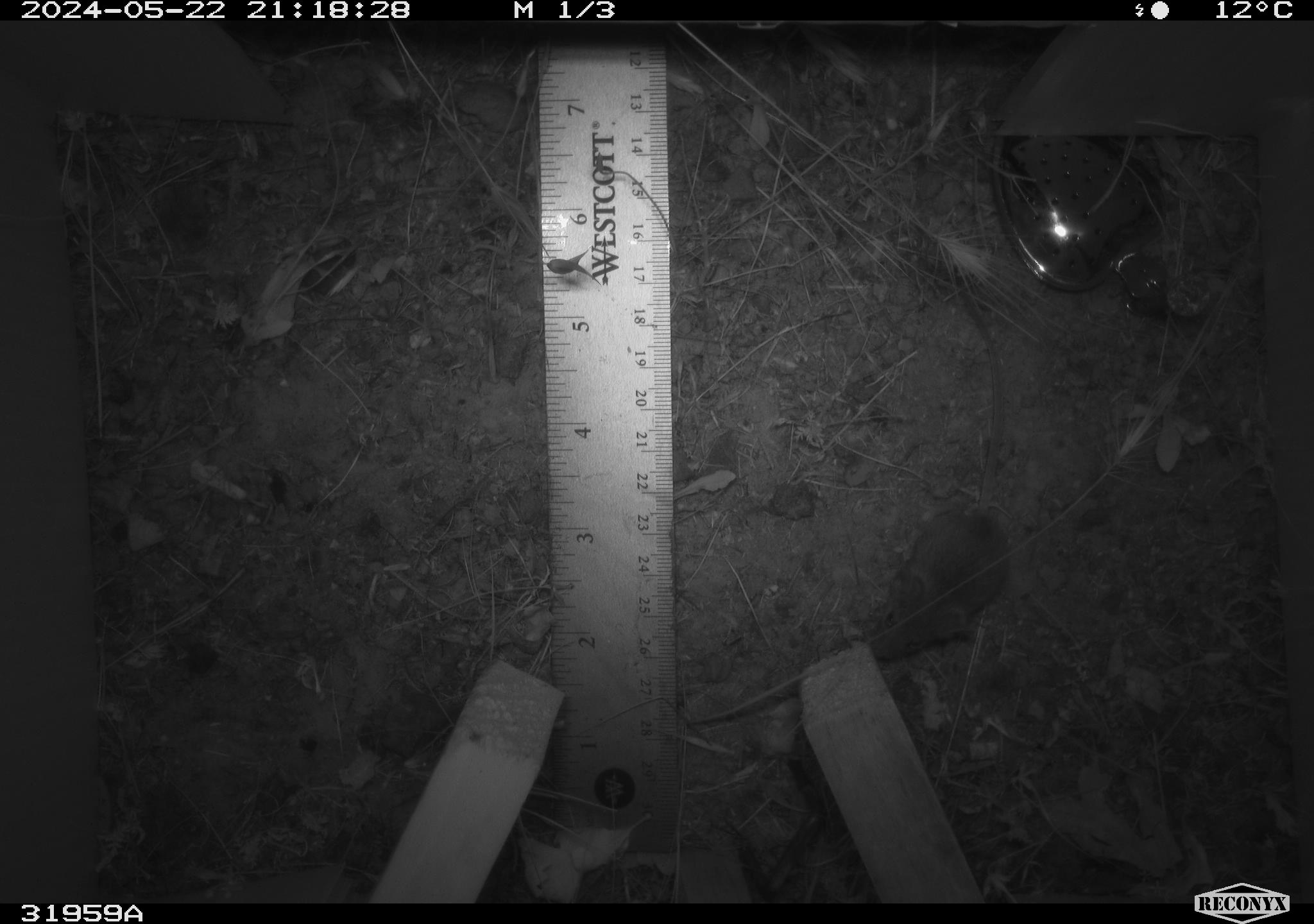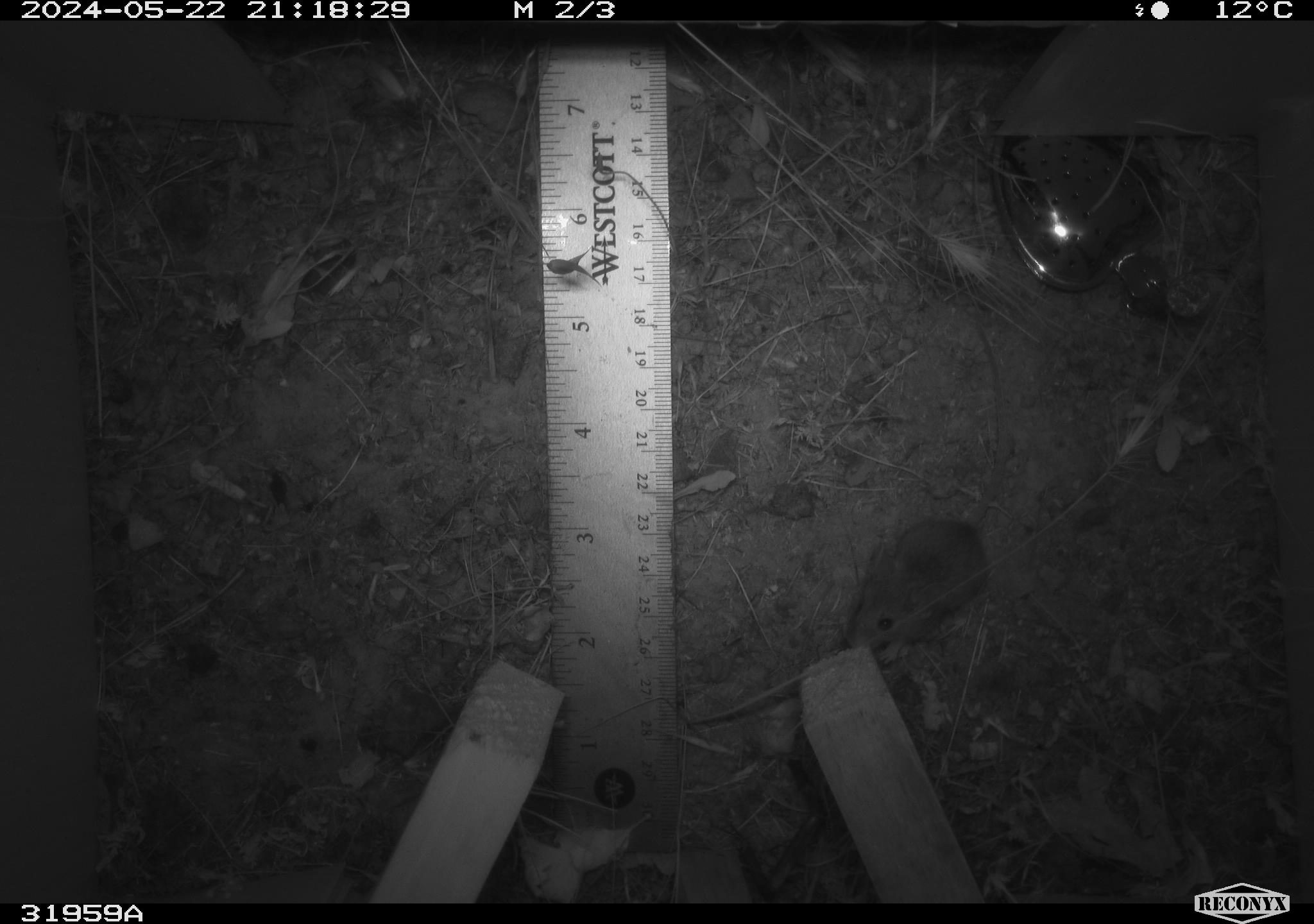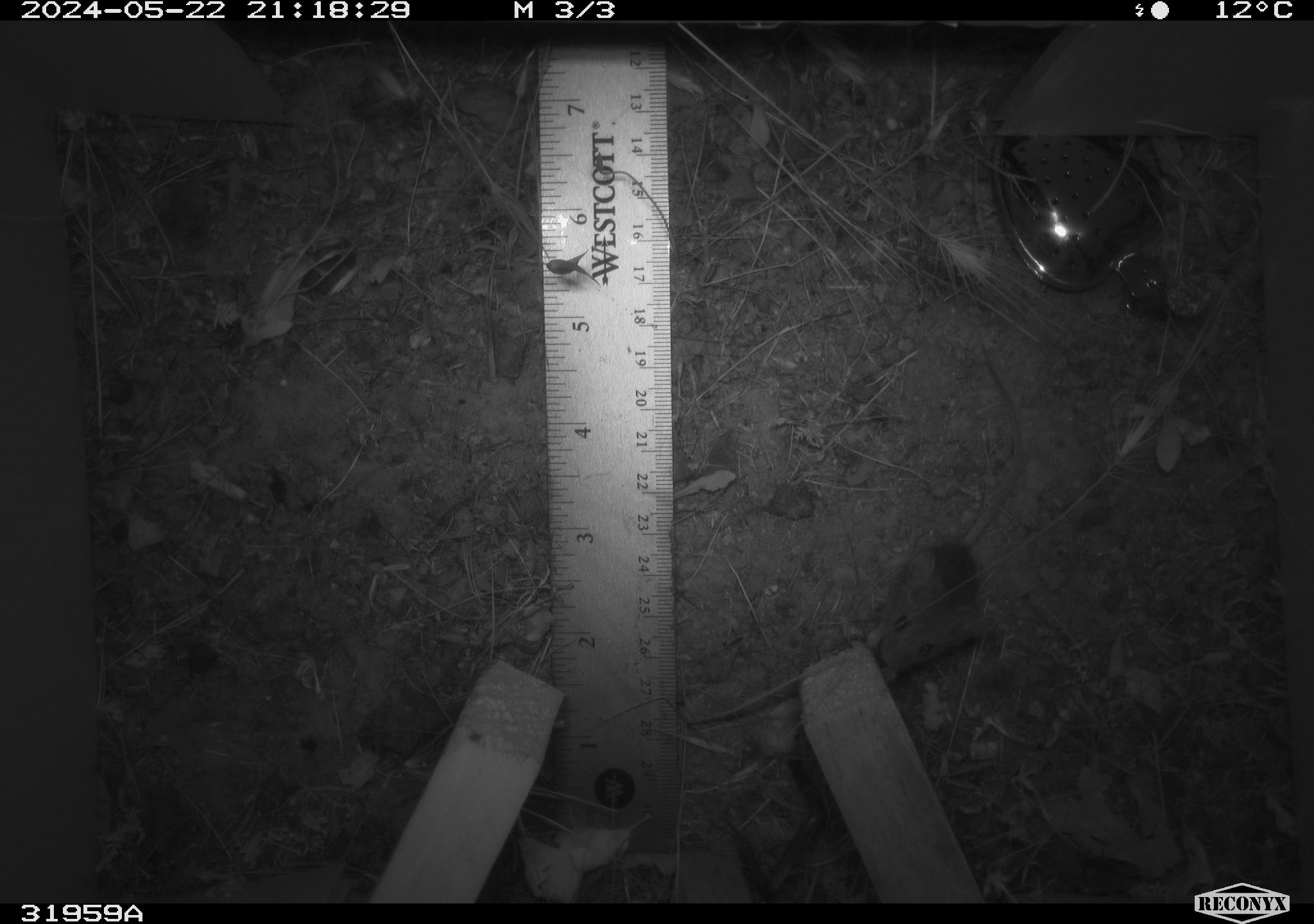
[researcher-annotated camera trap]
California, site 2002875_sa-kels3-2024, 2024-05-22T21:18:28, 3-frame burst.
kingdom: Animalia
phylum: Chordata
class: Mammalia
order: Rodentia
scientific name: Rodentia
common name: rodent